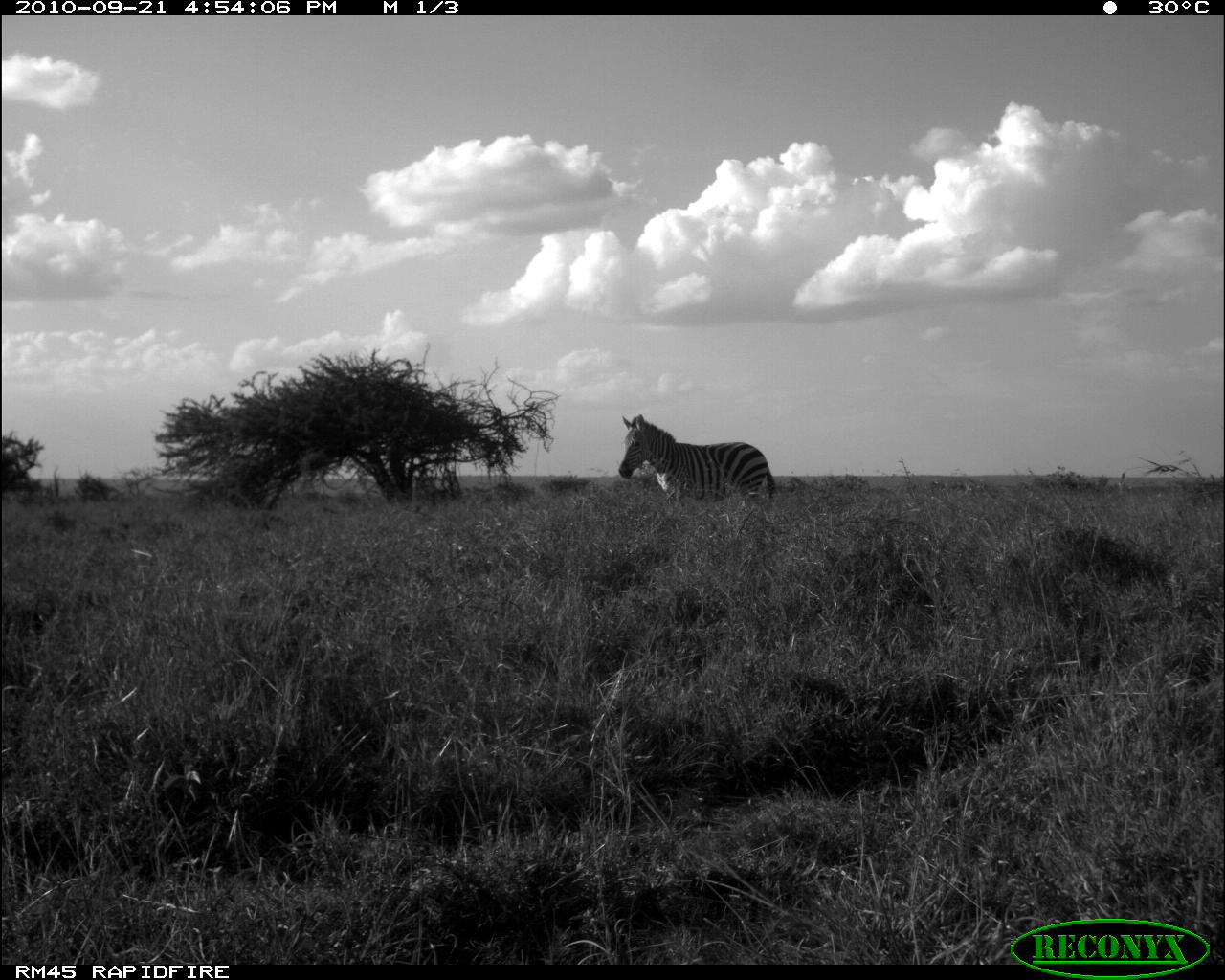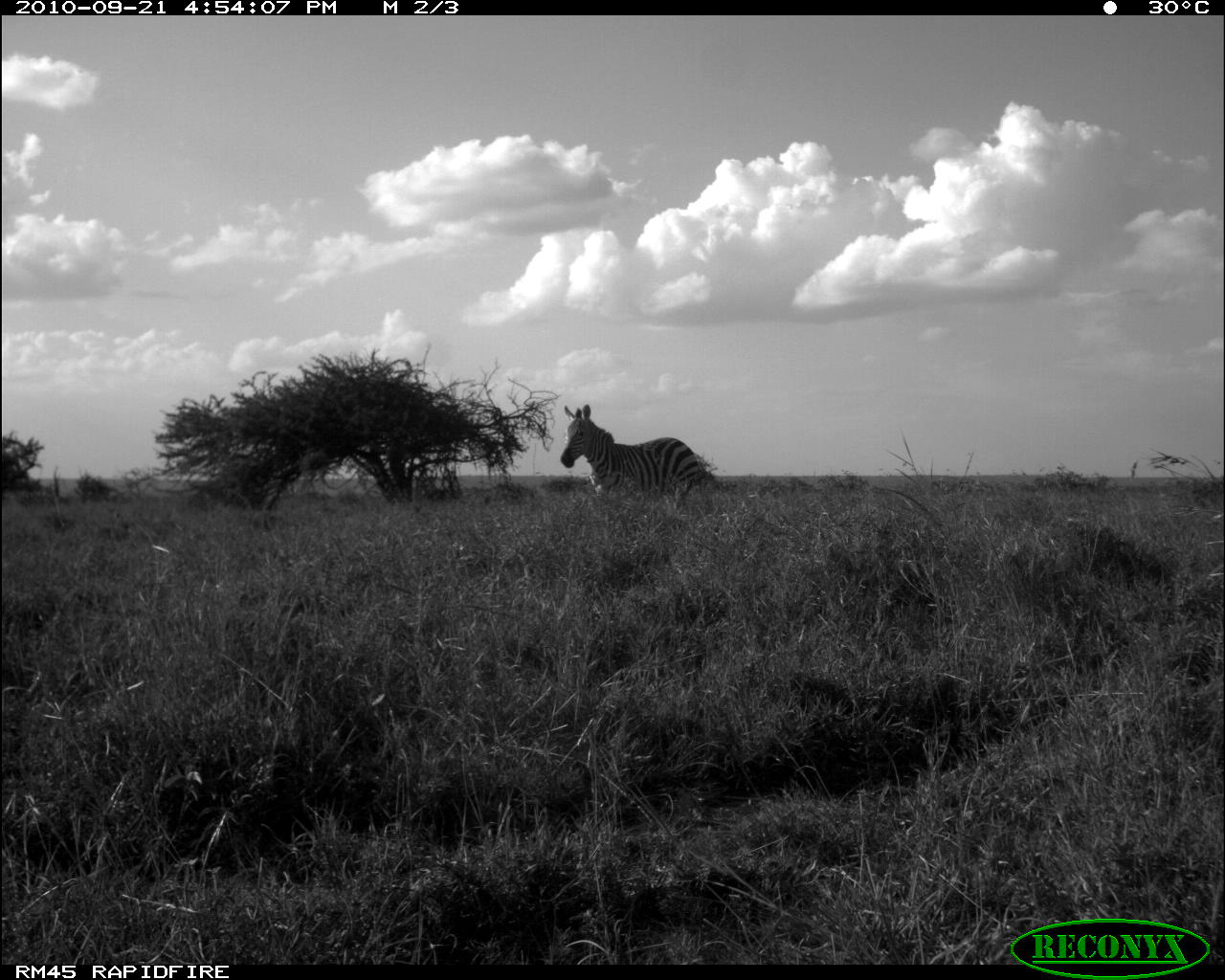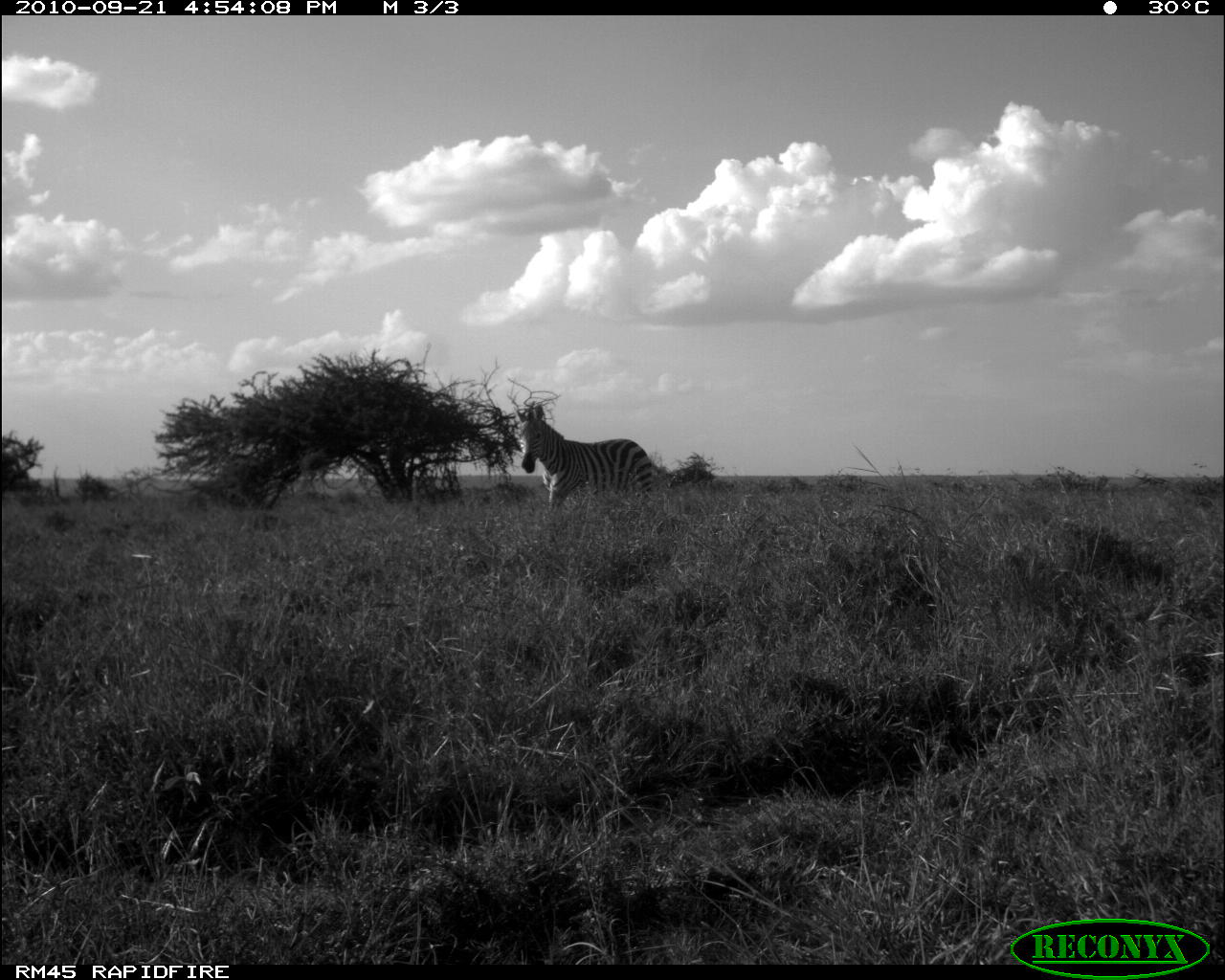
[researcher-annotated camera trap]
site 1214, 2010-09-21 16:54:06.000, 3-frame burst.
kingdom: Animalia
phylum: Chordata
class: Mammalia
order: Perissodactyla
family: Equidae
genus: Equus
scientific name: Equus quagga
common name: plains zebra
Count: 1.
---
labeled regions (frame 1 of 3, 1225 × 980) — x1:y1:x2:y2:
equus quagga: 617:414:776:503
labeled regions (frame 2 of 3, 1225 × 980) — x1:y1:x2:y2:
equus quagga: 560:404:701:498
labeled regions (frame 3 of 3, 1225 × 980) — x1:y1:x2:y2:
equus quagga: 517:404:653:507